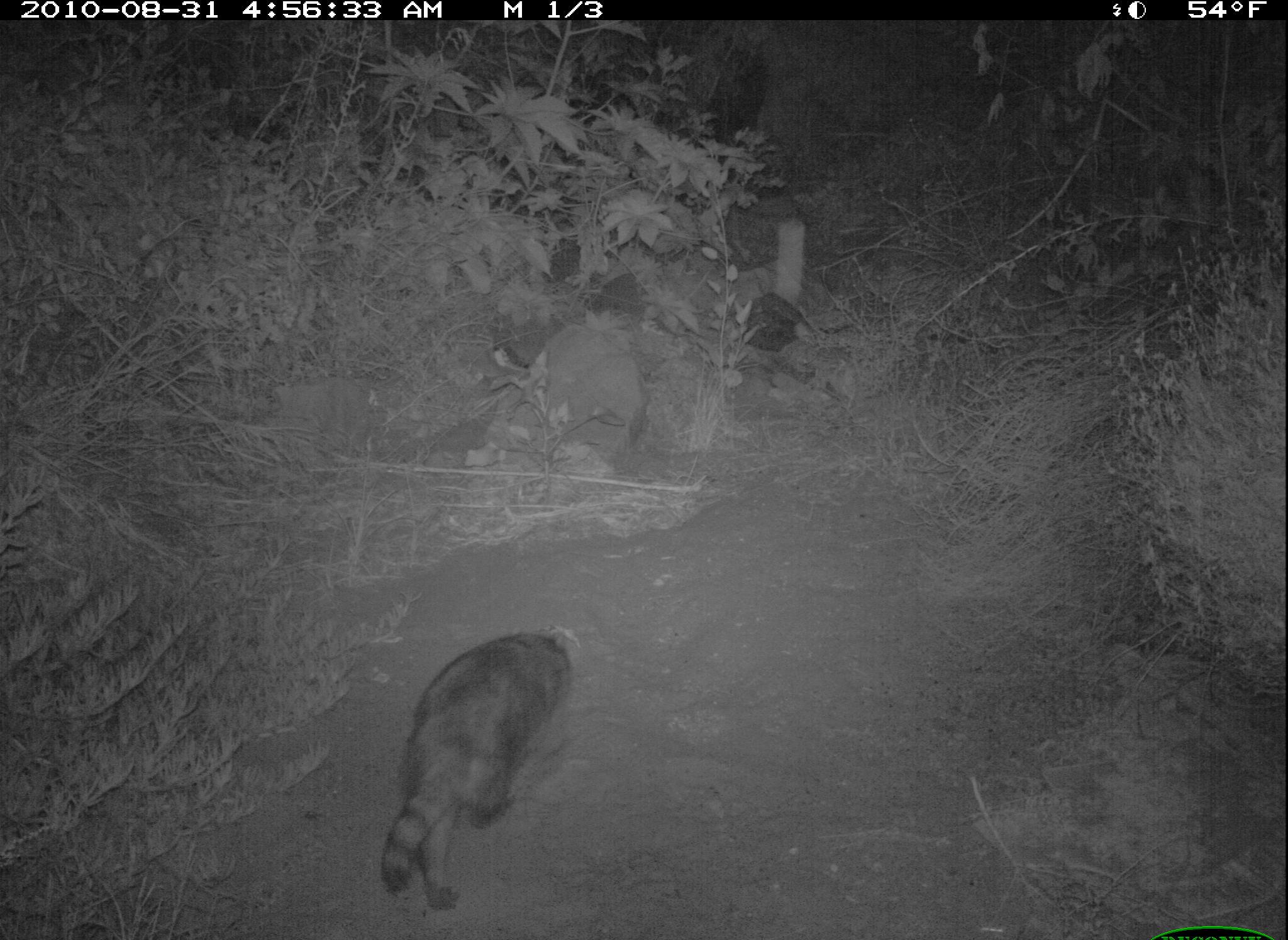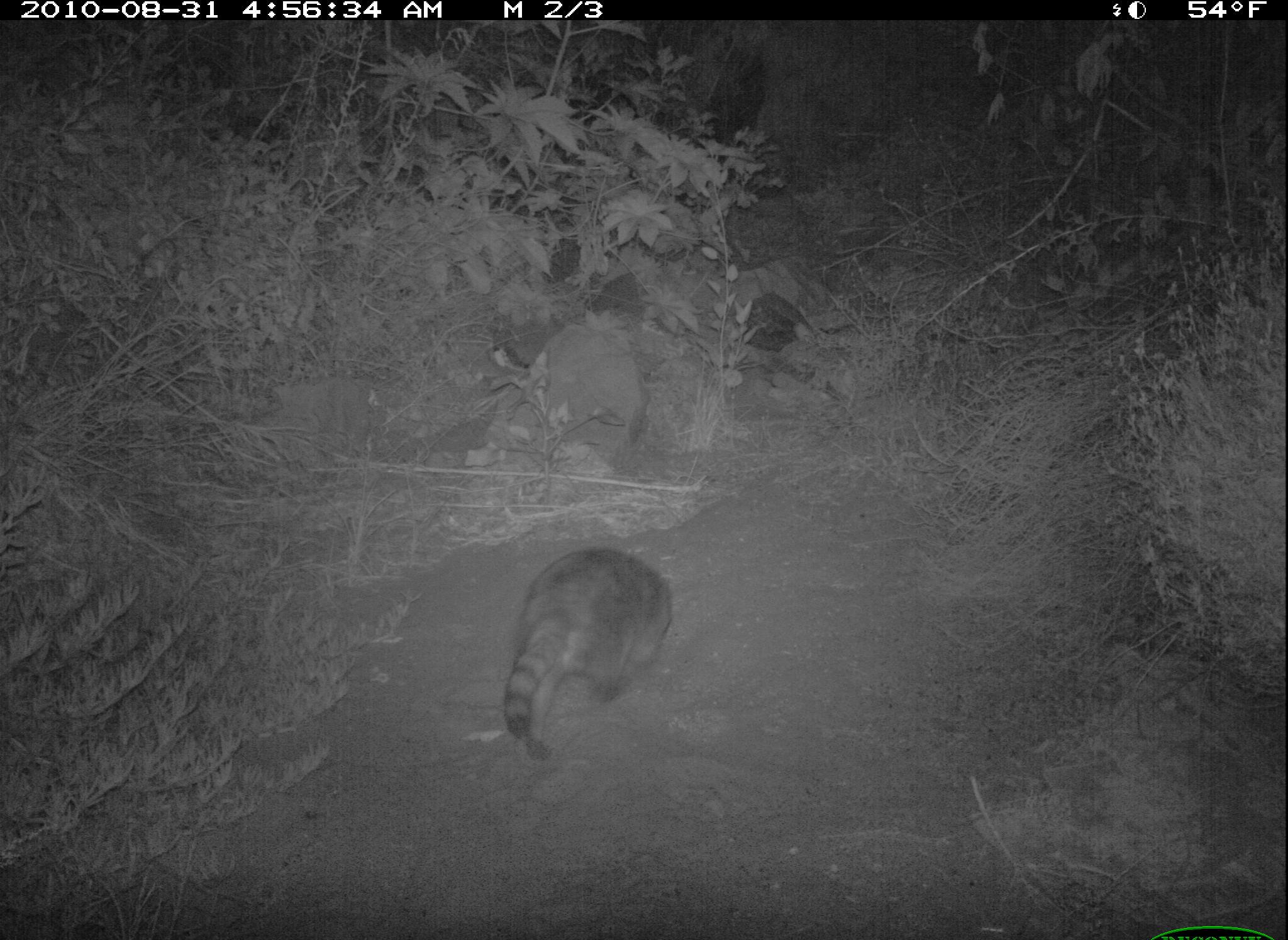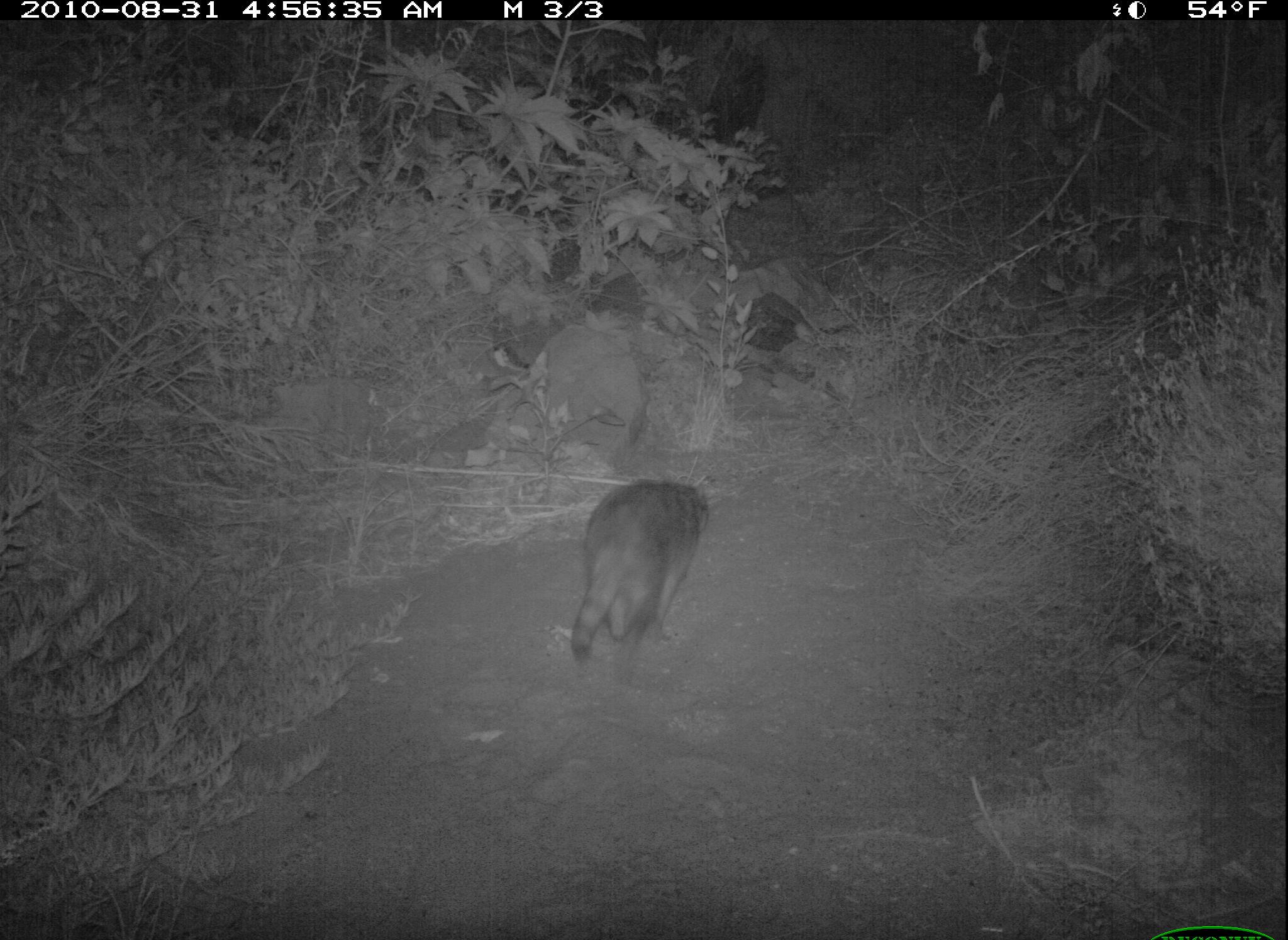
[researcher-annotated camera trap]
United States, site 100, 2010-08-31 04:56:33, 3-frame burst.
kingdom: Animalia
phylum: Chordata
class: Mammalia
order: Carnivora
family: Procyonidae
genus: Procyon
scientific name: Procyon lotor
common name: raccoon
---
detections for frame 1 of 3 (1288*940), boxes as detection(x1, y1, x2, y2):
raccoon: detection(369, 617, 594, 920)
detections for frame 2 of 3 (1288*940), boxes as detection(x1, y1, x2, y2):
raccoon: detection(497, 536, 687, 763)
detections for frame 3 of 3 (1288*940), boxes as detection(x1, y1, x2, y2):
raccoon: detection(567, 475, 715, 670)